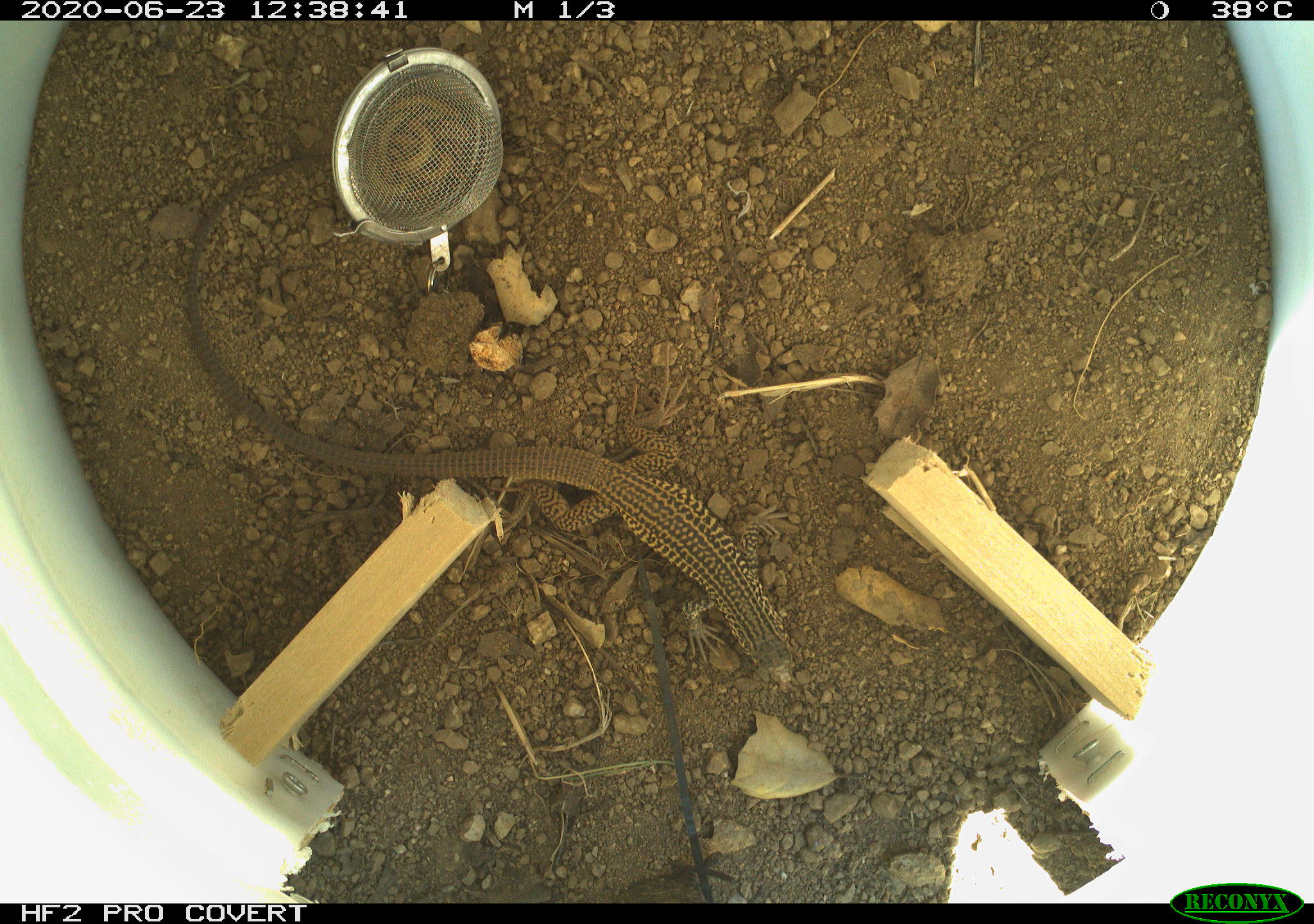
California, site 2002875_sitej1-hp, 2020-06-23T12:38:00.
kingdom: Animalia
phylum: Chordata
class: Reptilia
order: Squamata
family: Teiidae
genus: Aspidoscelis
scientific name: Aspidoscelis tigris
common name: western whiptail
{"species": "western whiptail (Aspidoscelis tigris)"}